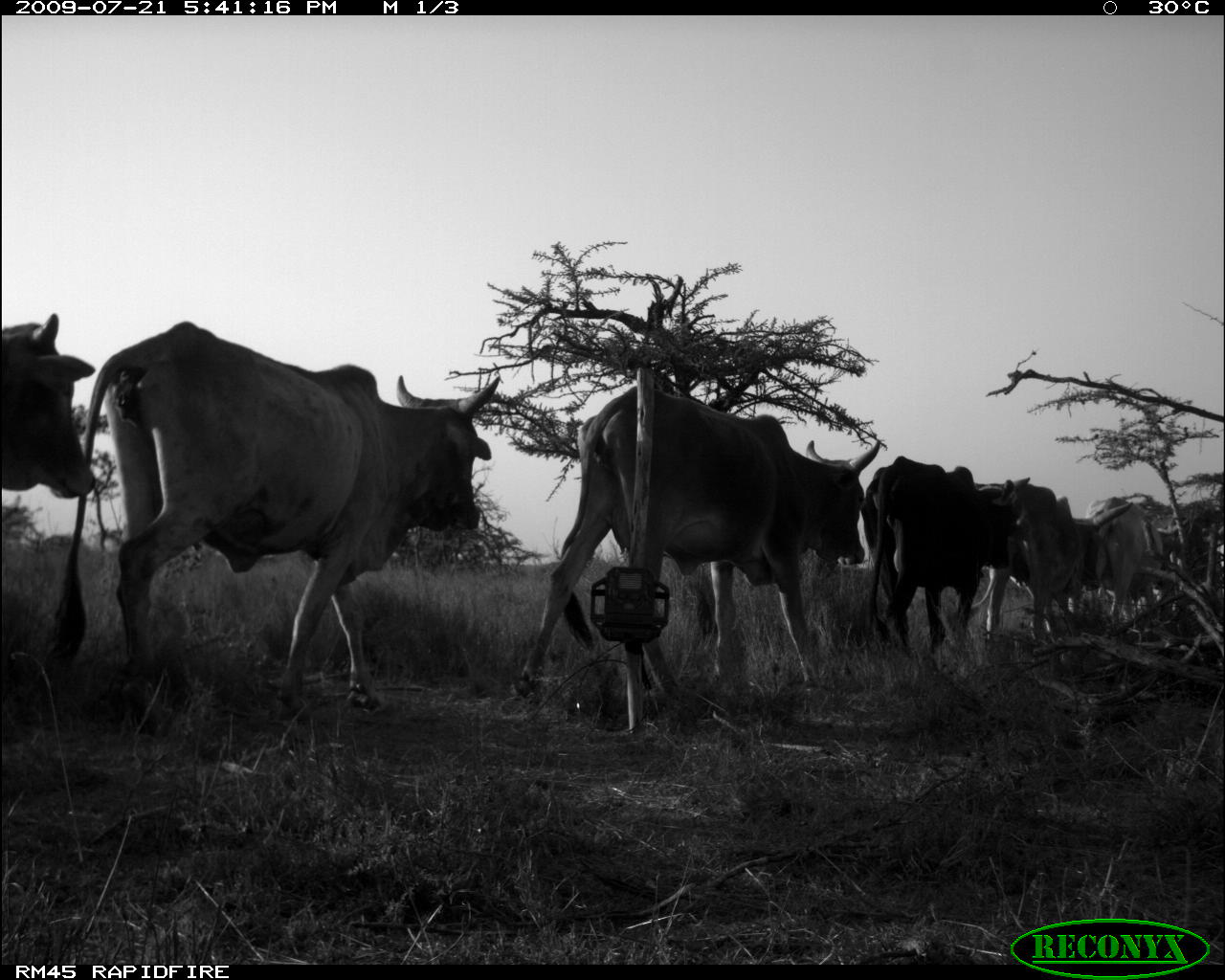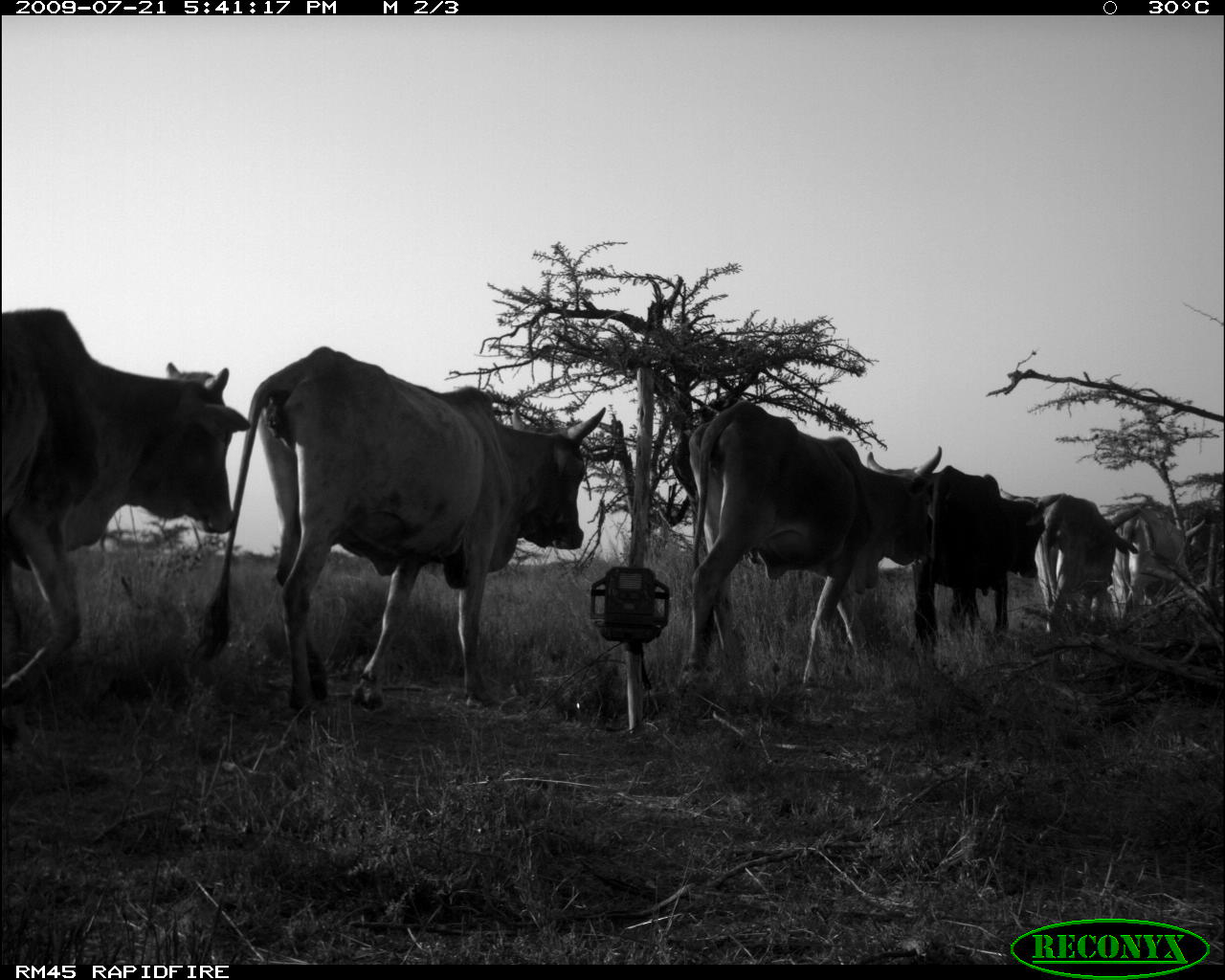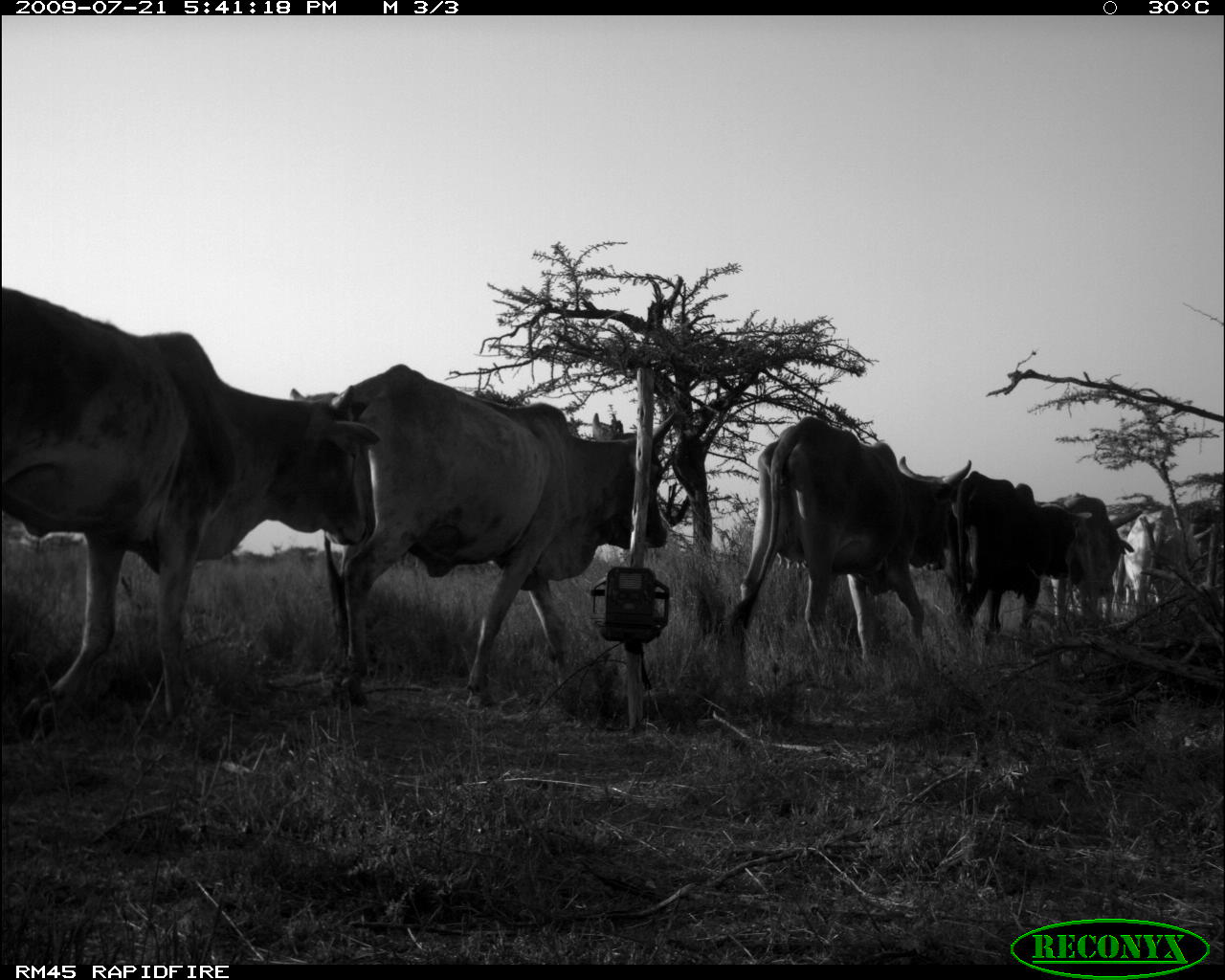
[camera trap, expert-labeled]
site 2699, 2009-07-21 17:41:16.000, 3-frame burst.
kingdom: Animalia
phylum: Chordata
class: Mammalia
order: Artiodactyla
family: Bovidae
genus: Bos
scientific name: Bos taurus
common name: domestic cattle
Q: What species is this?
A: Bos taurus (domestic cattle).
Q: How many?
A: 6.